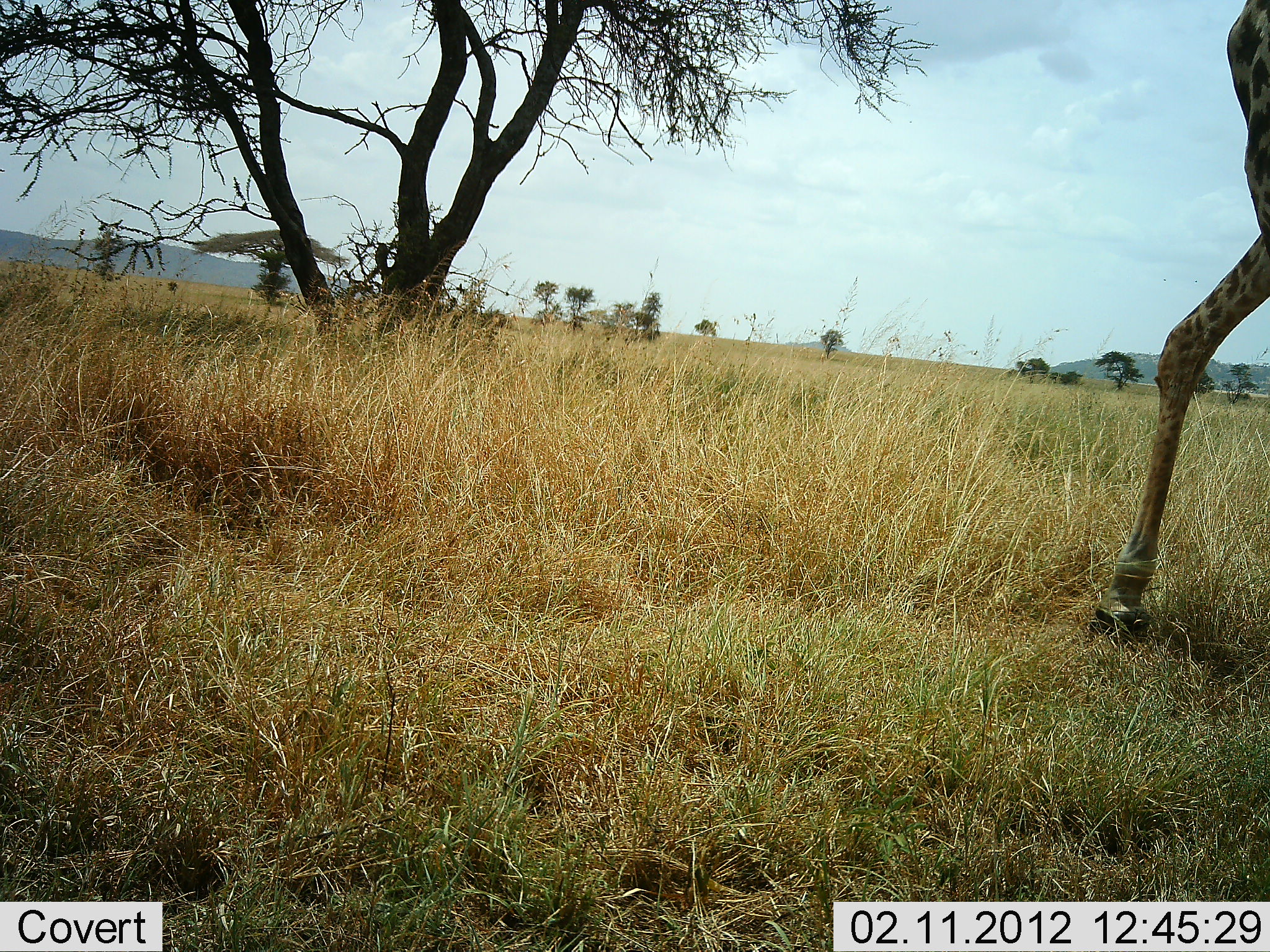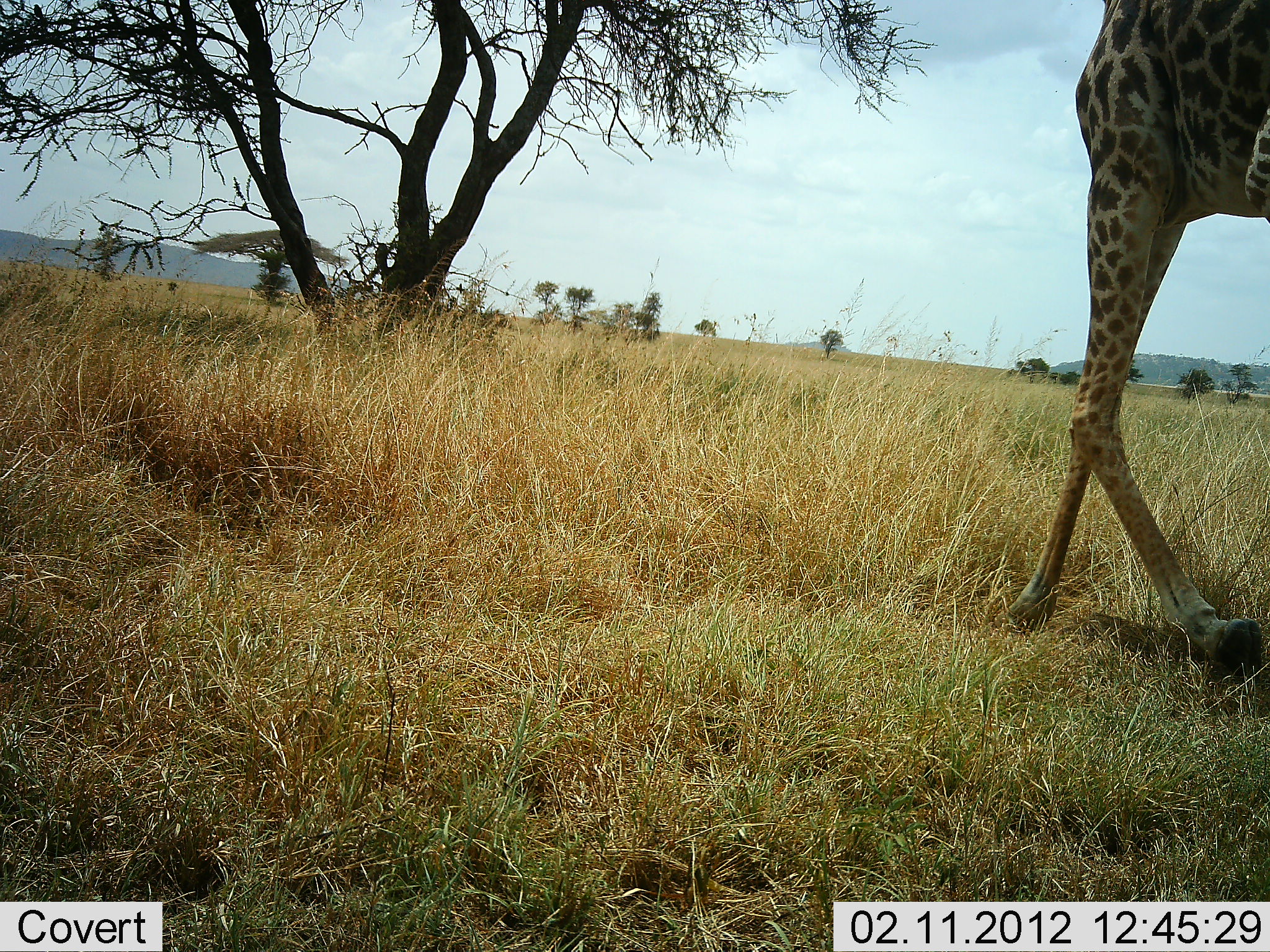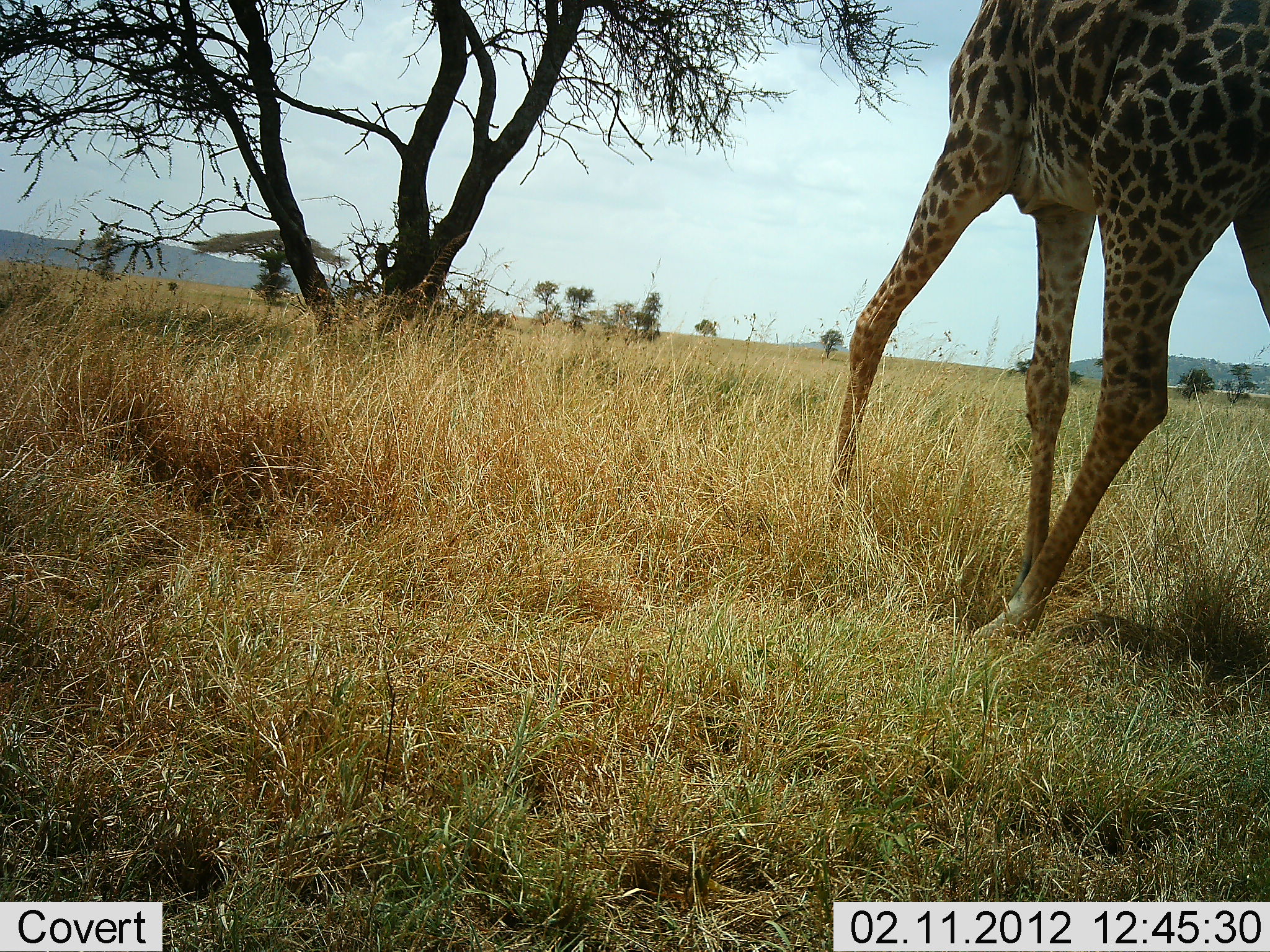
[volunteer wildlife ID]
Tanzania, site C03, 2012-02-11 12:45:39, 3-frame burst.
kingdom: Animalia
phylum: Chordata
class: Mammalia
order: Artiodactyla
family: Giraffidae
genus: Giraffa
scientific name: Giraffa camelopardalis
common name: giraffe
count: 1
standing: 0%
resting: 0%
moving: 100%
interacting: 0%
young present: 0%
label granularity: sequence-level